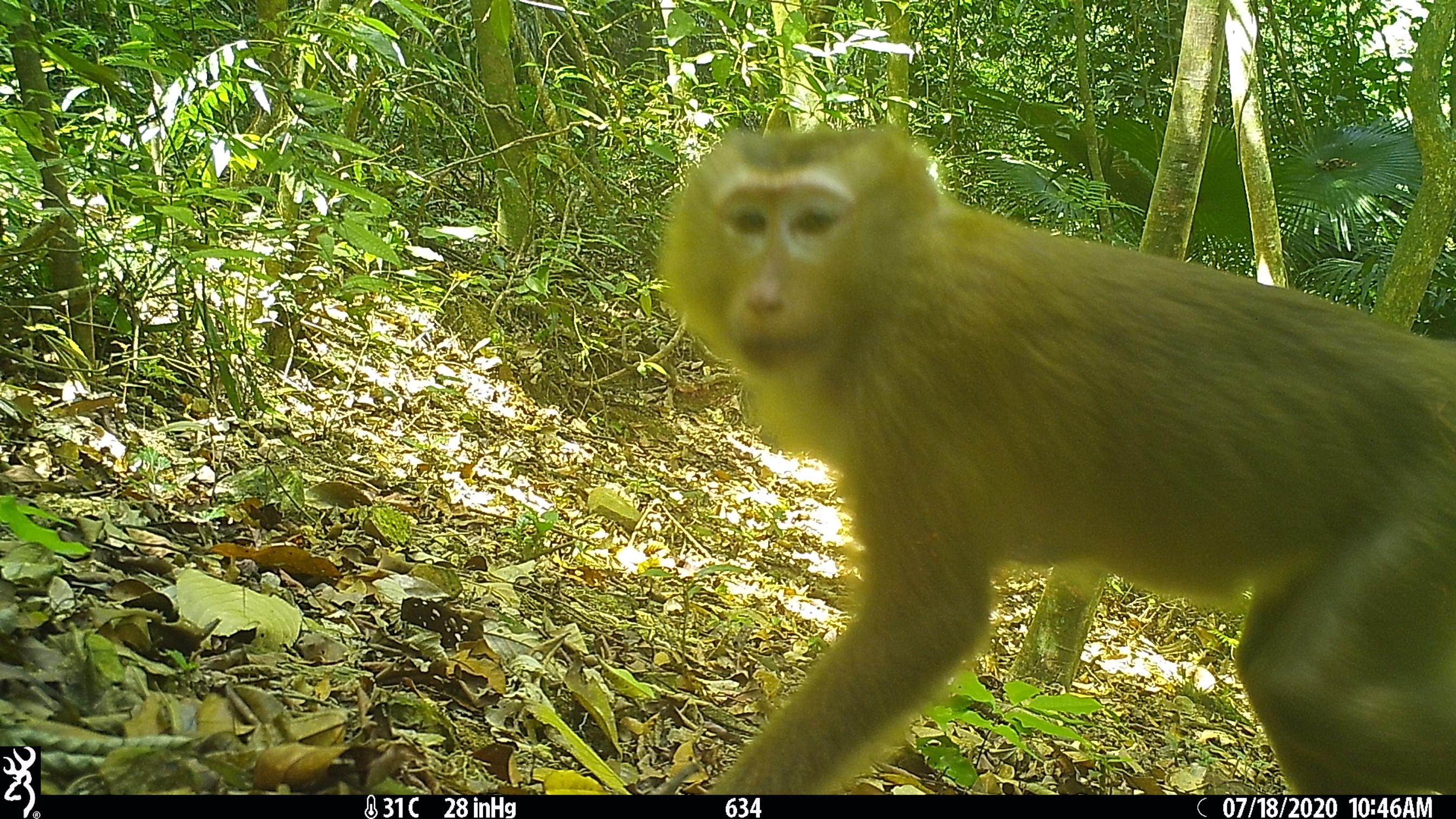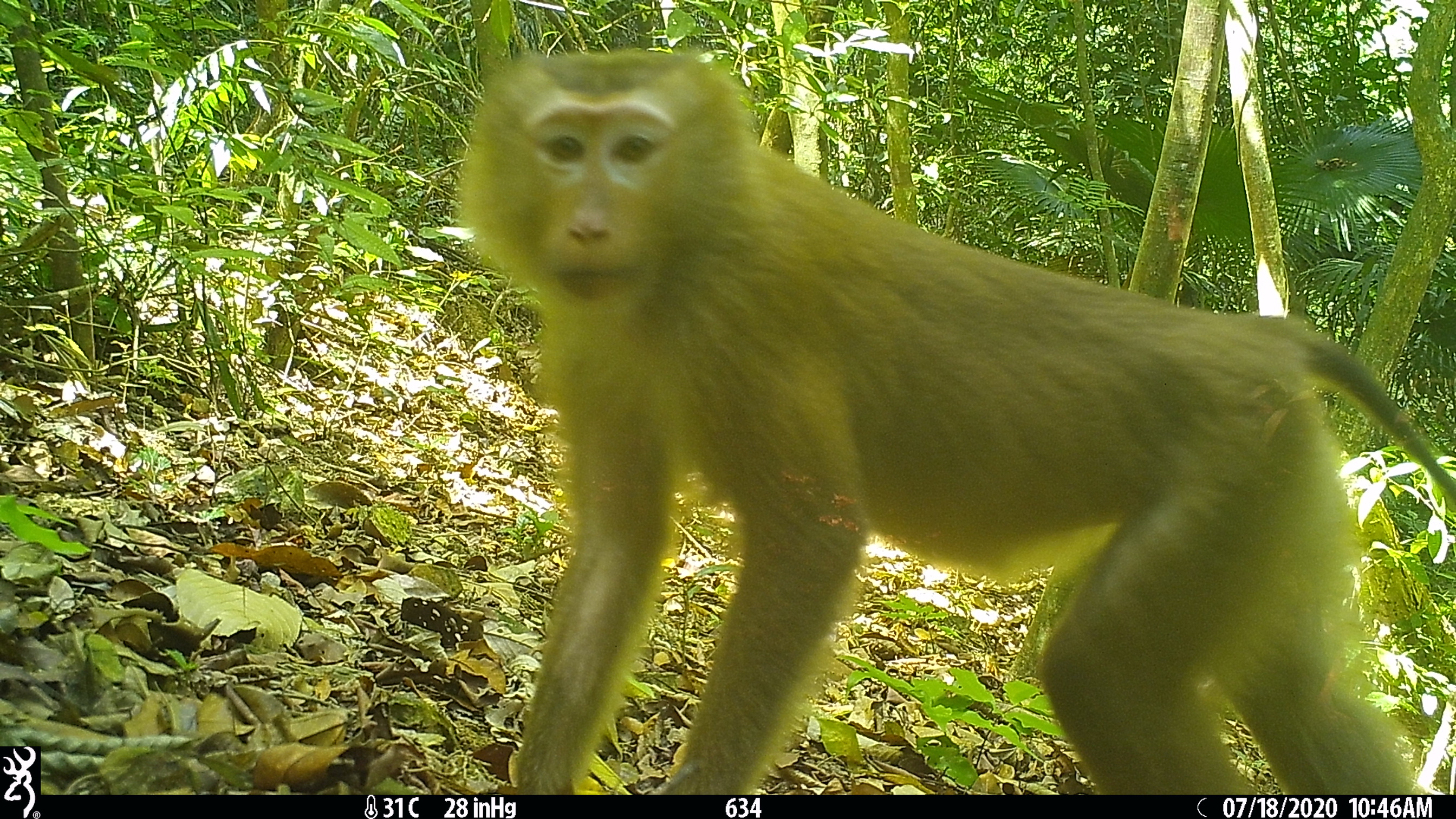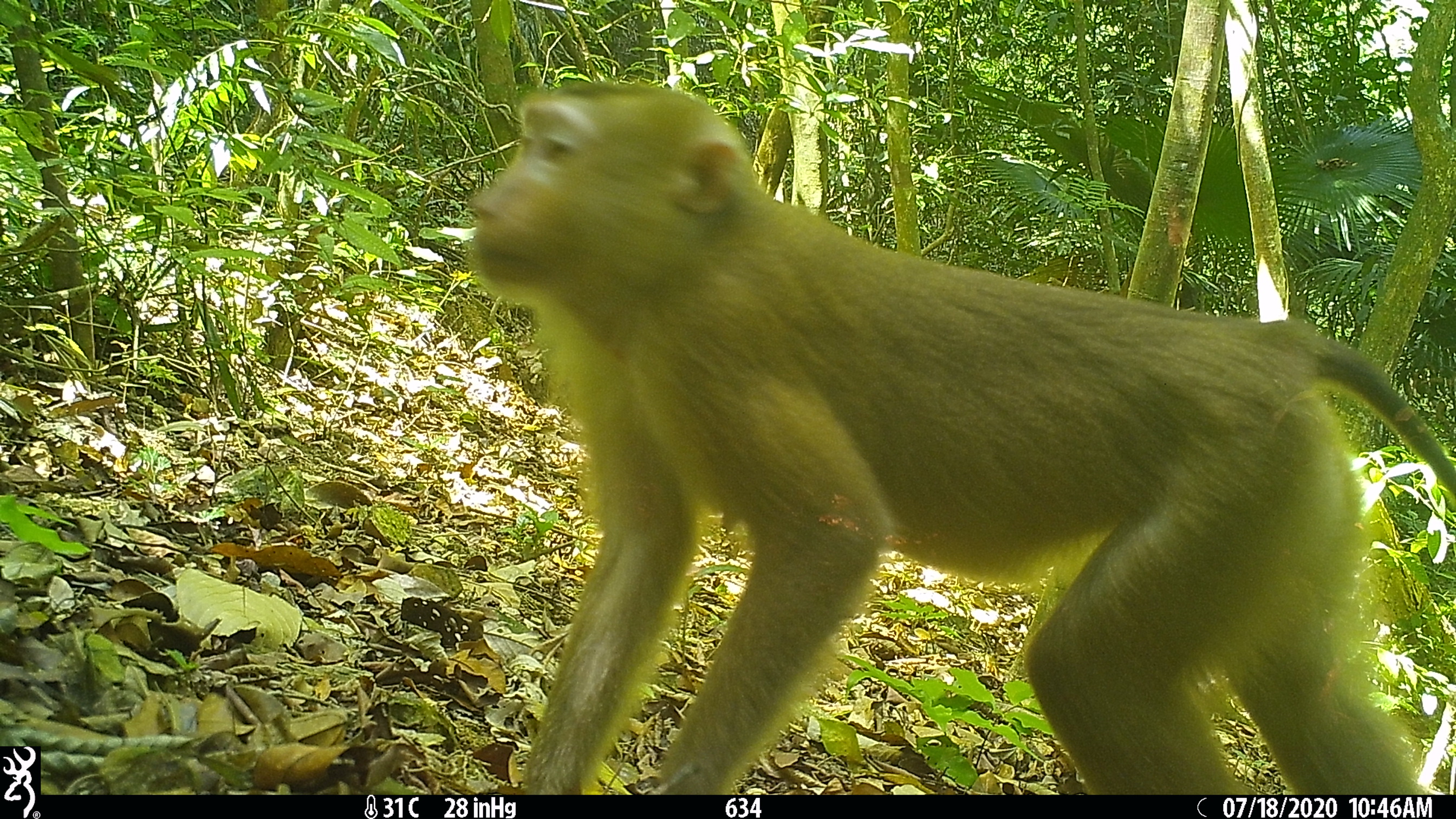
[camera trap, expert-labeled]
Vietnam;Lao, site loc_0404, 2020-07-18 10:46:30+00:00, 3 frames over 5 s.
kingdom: Animalia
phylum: Chordata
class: Mammalia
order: Primates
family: Cercopithecidae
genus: Macaca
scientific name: Macaca nemestrina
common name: pig-tailed macaque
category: pig tailed macaque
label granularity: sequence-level